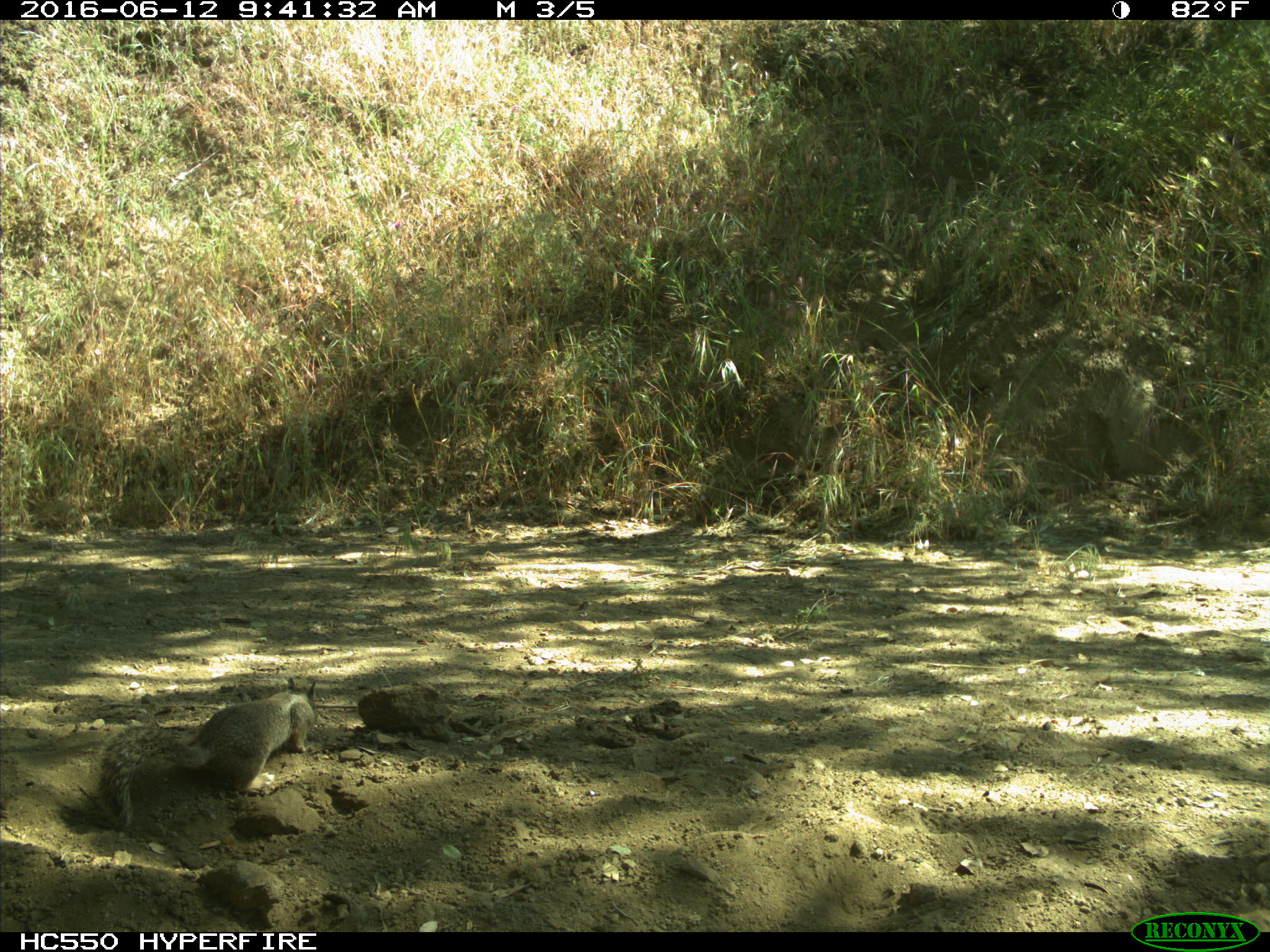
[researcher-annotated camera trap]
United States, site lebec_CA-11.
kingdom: Animalia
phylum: Chordata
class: Mammalia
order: Rodentia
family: Sciuridae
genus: Otospermophilus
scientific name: Otospermophilus beecheyi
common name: california ground squirrel